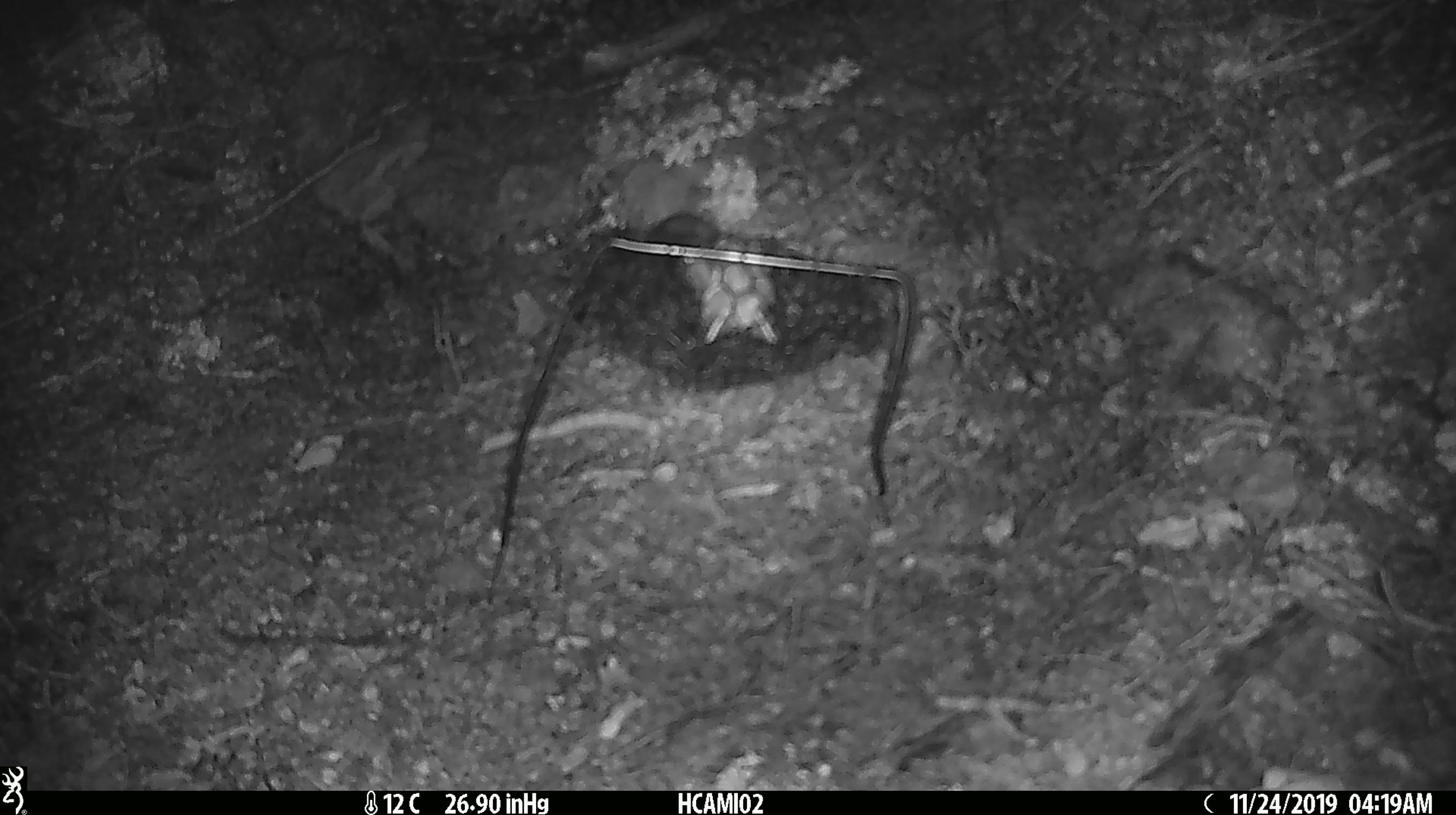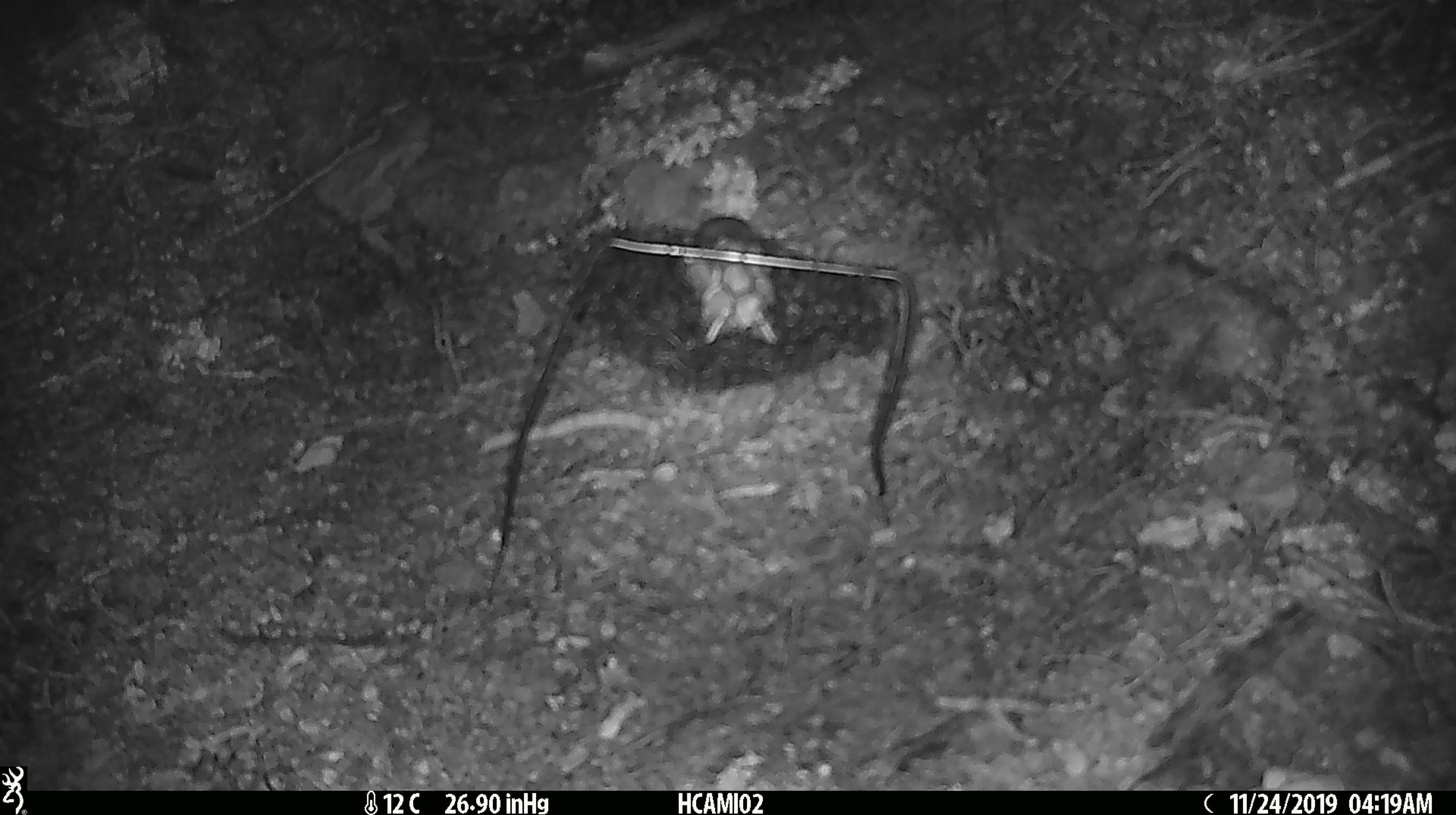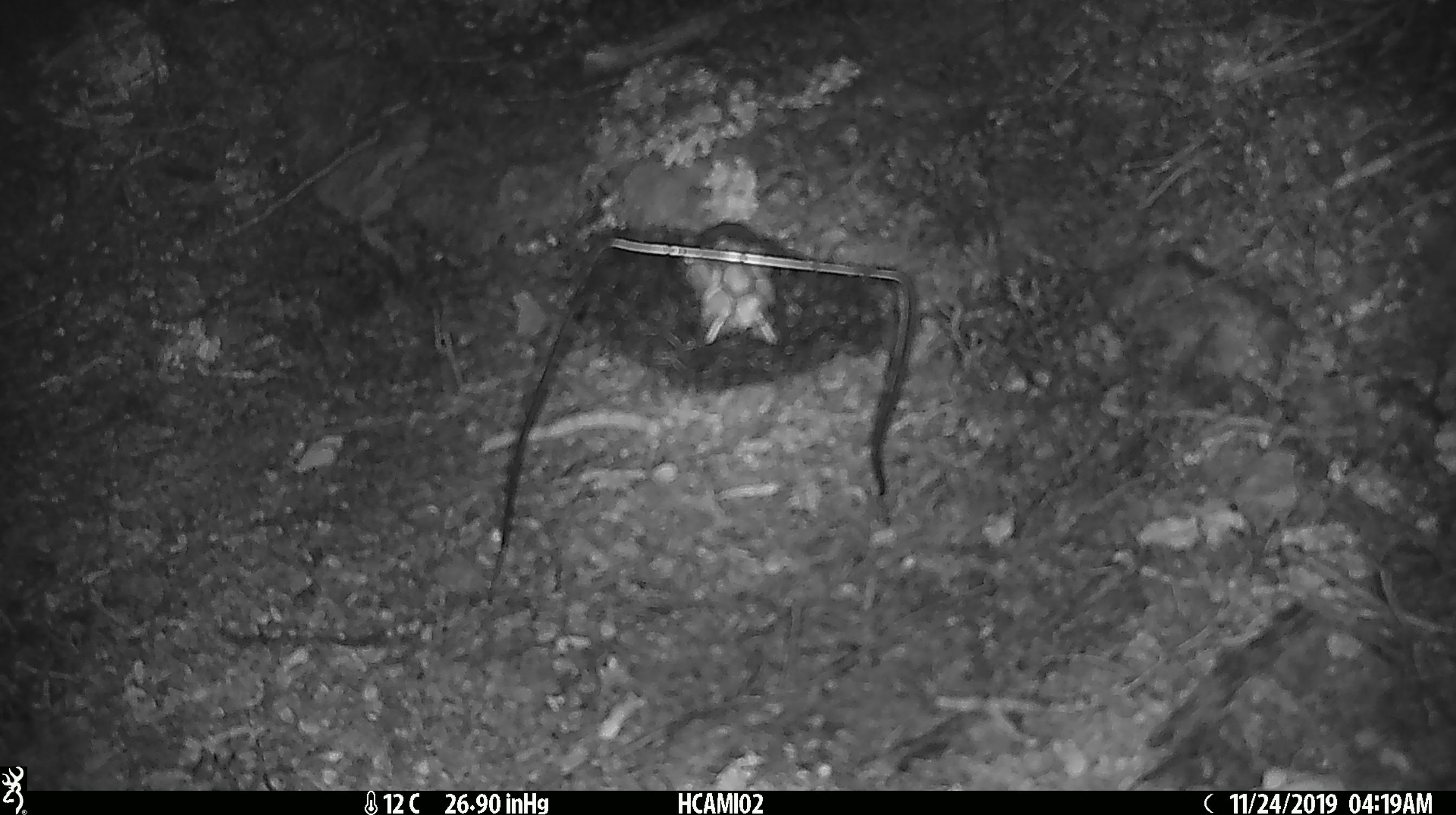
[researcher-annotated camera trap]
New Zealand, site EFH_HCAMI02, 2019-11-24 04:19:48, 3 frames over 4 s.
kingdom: Animalia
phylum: Chordata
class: Mammalia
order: Rodentia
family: Muridae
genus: Mus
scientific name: Mus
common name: mouse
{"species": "mouse (Mus)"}